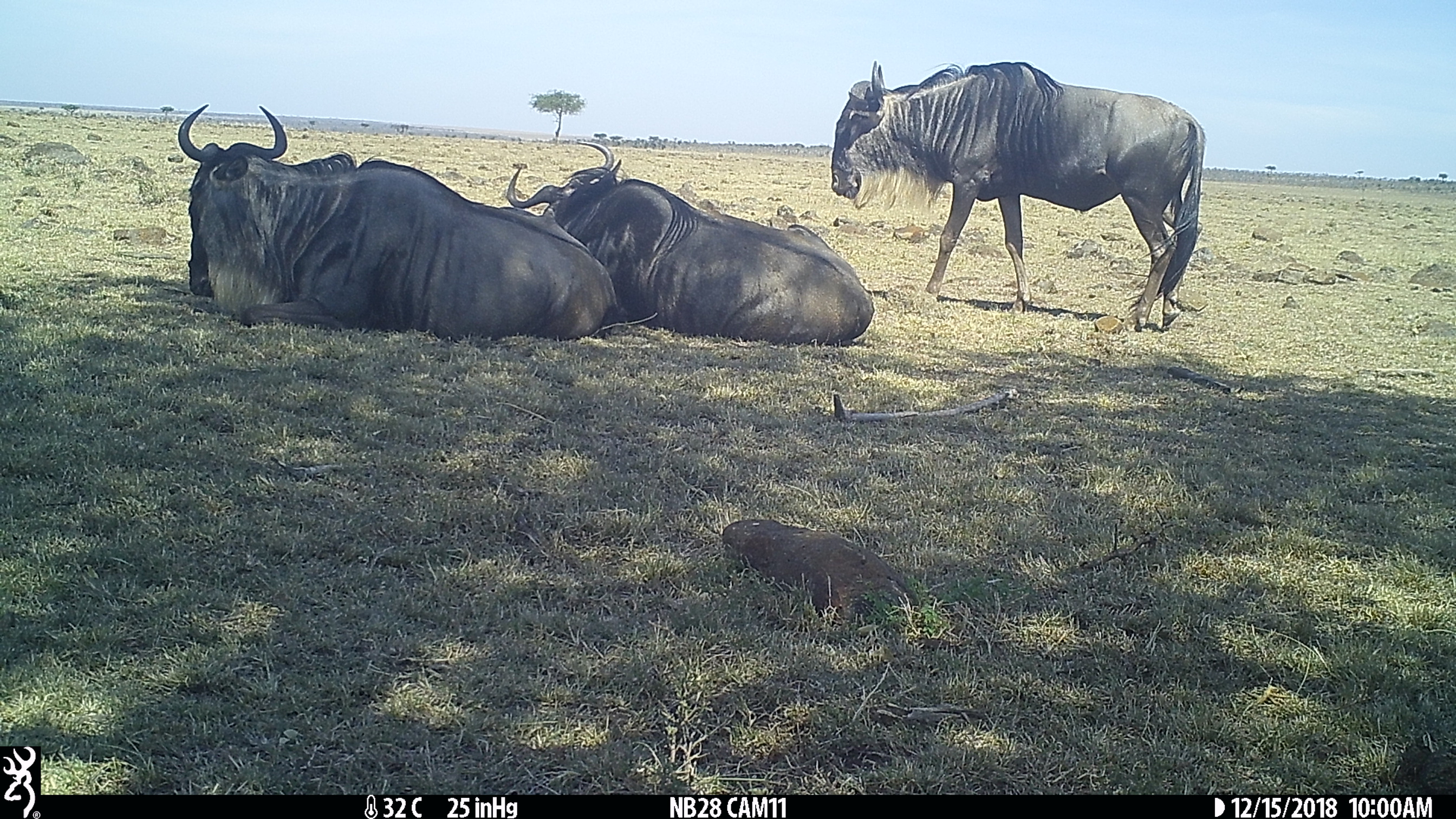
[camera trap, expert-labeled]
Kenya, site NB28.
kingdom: Animalia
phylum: Chordata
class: Mammalia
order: Artiodactyla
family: Bovidae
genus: Connochaetes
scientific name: Connochaetes taurinus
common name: blue wildebeest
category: wildebeest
Wildebeest (blue wildebeest) (Connochaetes taurinus).